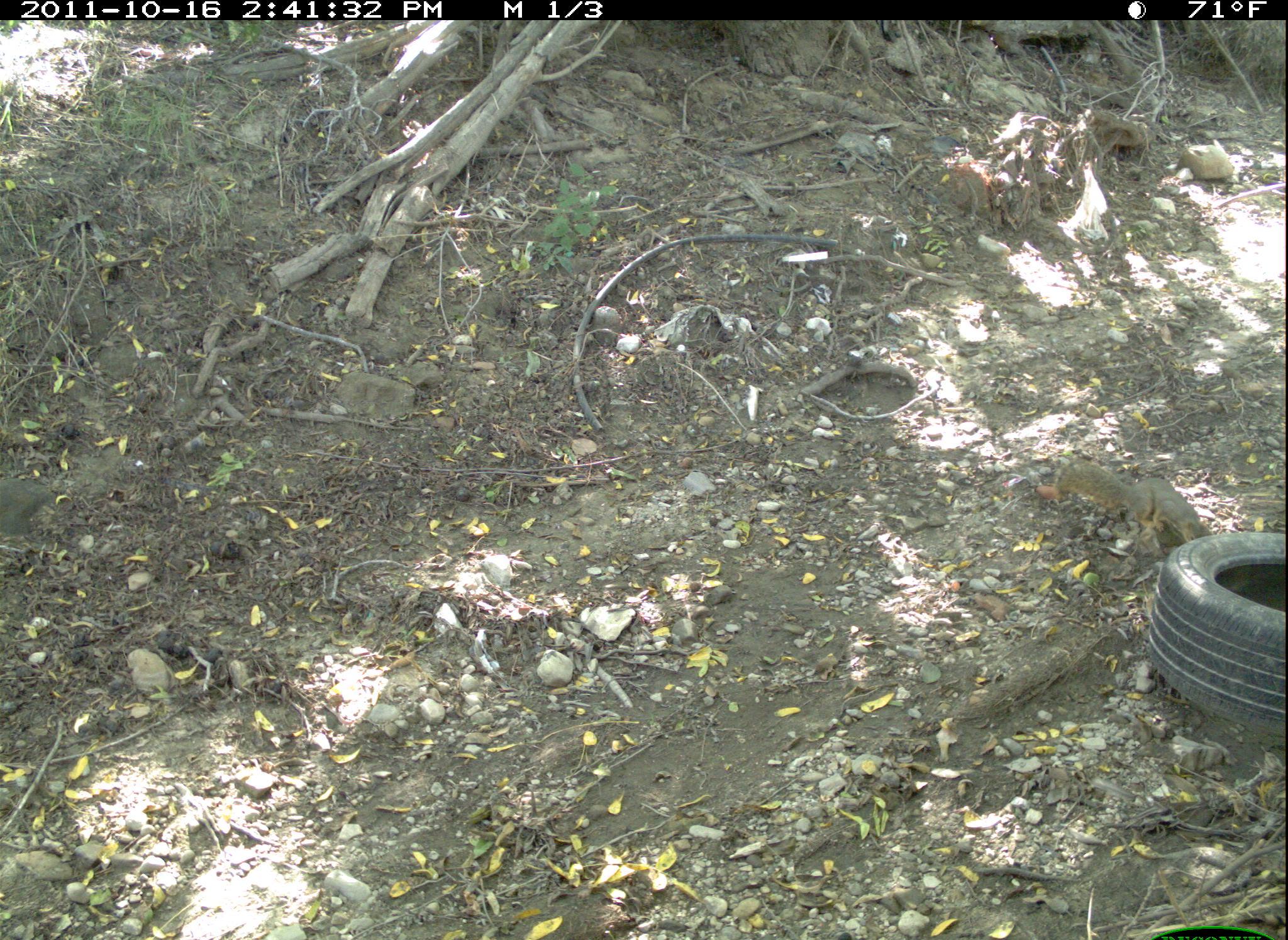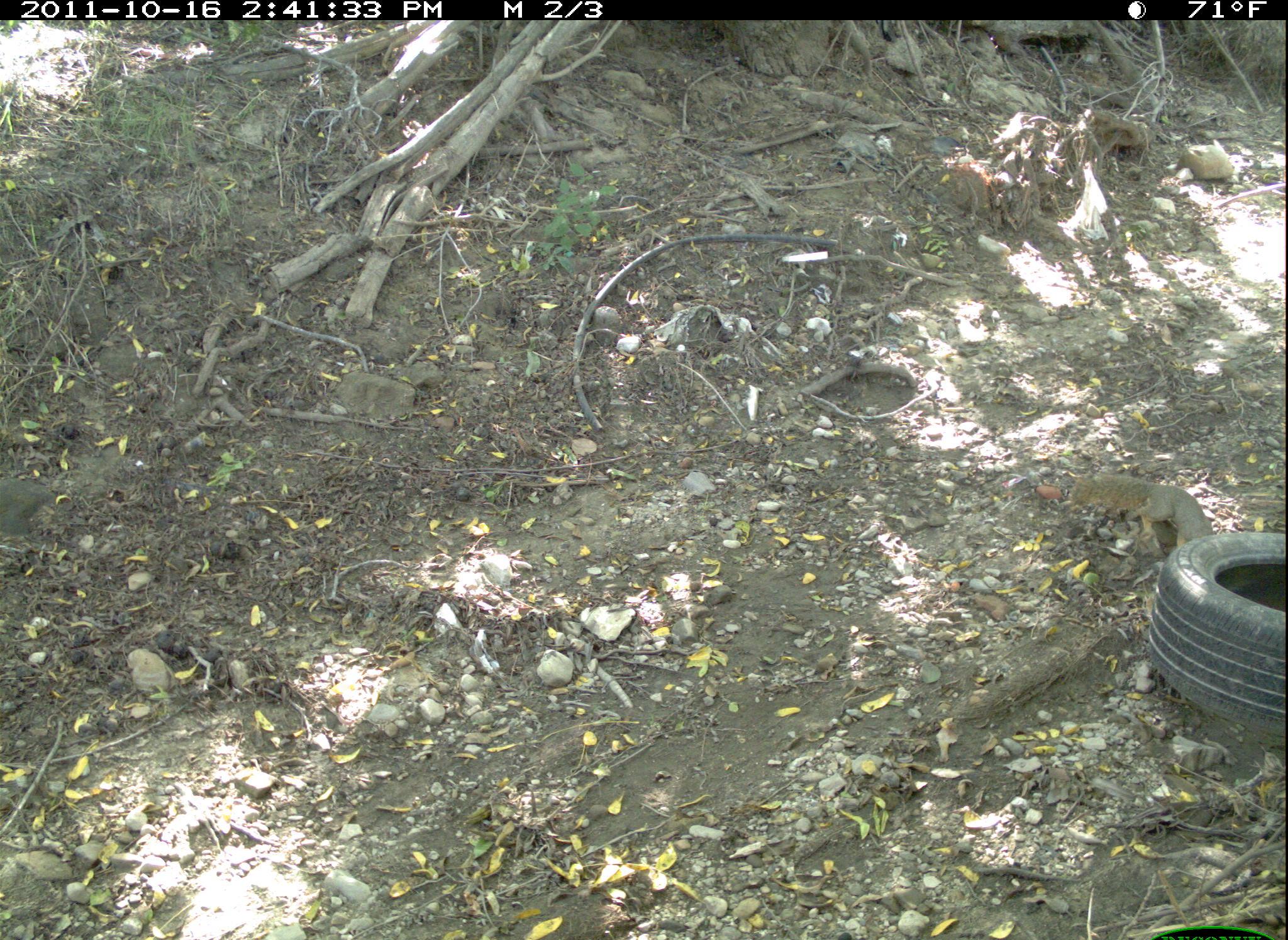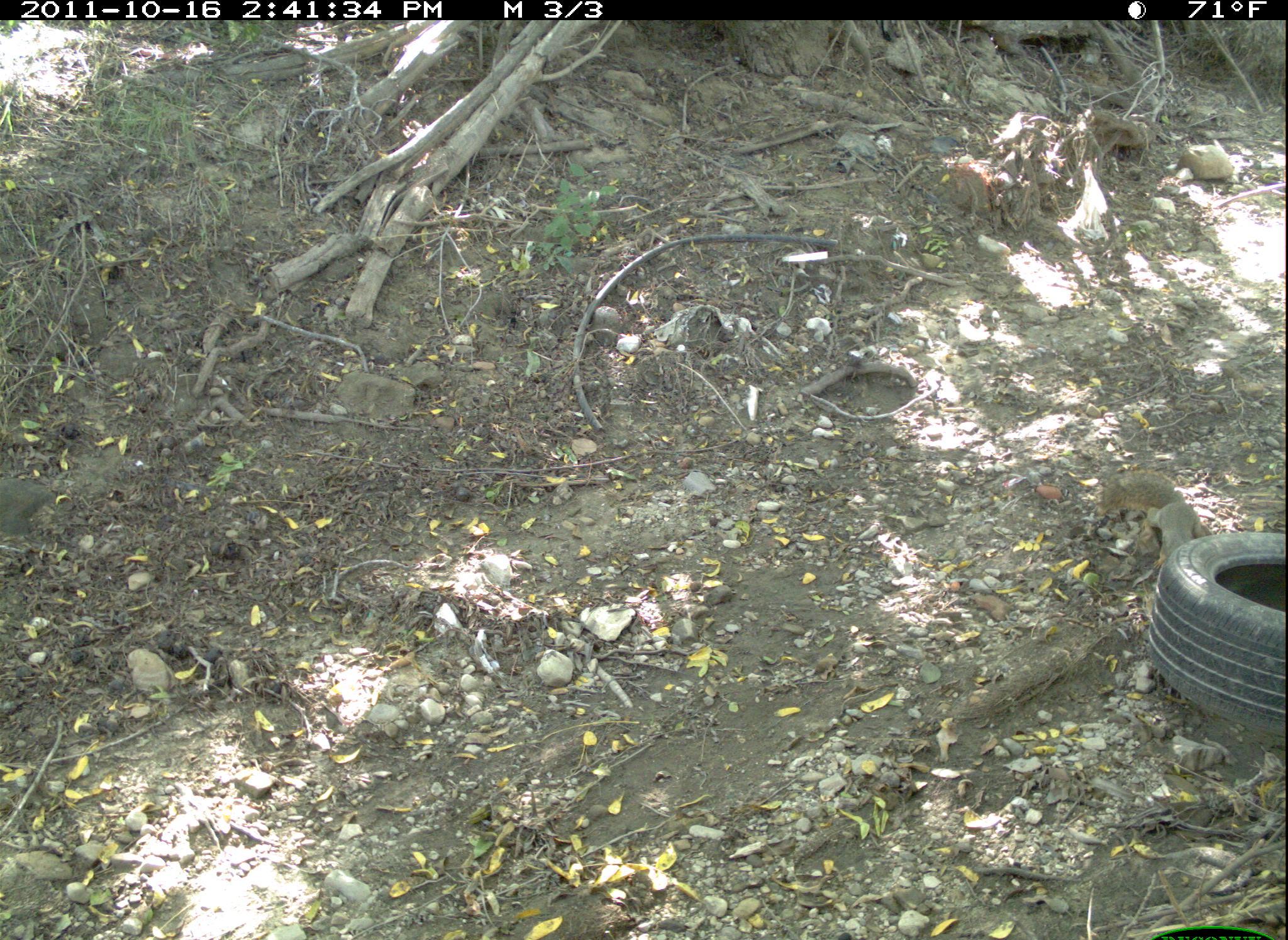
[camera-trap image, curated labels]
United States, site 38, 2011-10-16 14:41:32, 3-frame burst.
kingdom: Animalia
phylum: Chordata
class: Mammalia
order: Rodentia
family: Sciuridae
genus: Sciurus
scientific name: Sciurus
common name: squirrel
Squirrel (Sciurus).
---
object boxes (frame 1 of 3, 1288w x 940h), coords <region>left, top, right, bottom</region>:
squirrel: <region>1053, 451, 1224, 554</region>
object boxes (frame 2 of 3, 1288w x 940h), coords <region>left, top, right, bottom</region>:
squirrel: <region>1075, 470, 1217, 551</region>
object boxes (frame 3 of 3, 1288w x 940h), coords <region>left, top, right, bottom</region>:
squirrel: <region>1085, 461, 1219, 581</region>